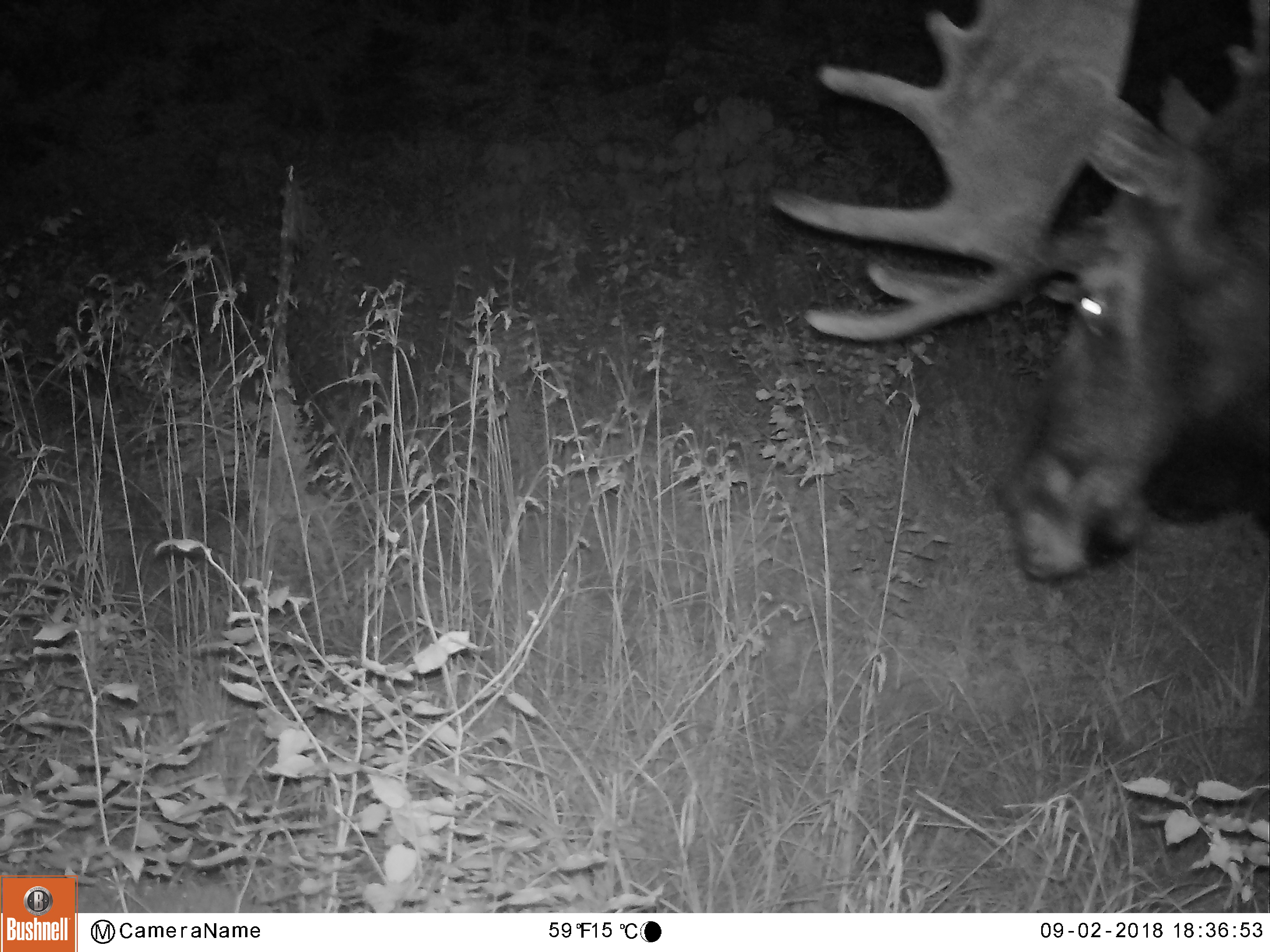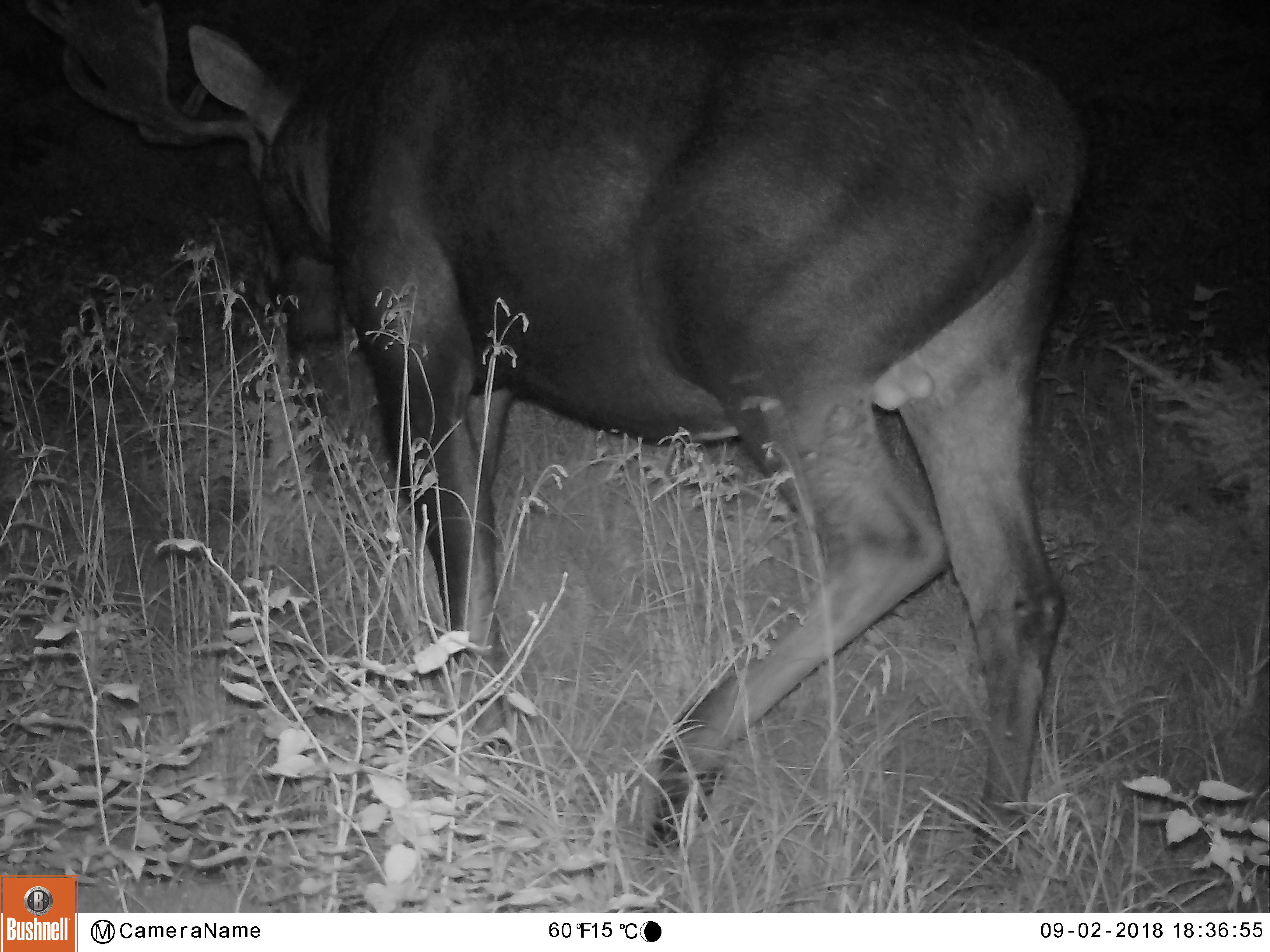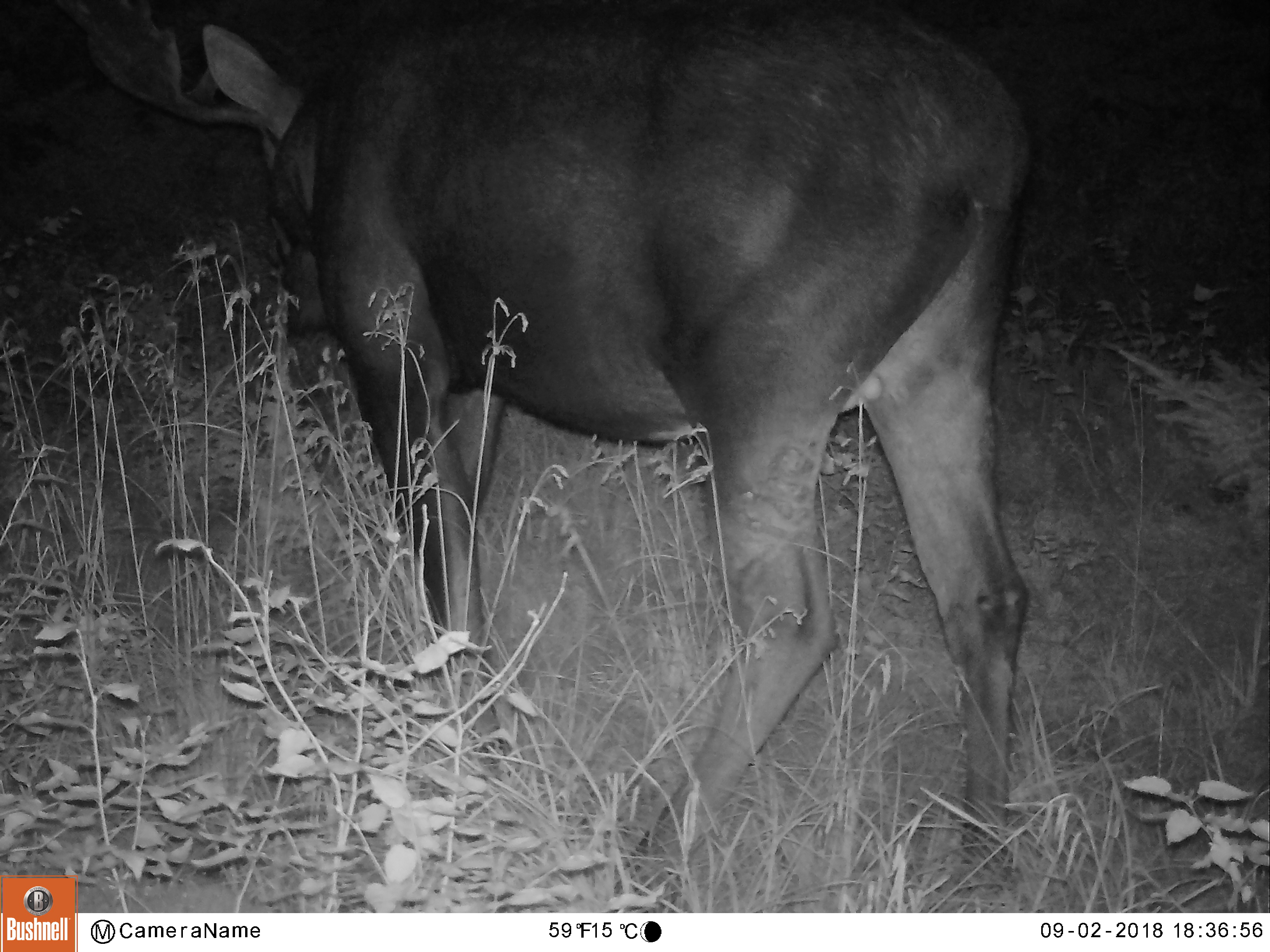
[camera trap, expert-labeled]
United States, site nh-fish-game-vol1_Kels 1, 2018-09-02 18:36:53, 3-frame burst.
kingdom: Animalia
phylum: Chordata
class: Mammalia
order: Artiodactyla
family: Cervidae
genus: Alces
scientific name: Alces alces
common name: moose